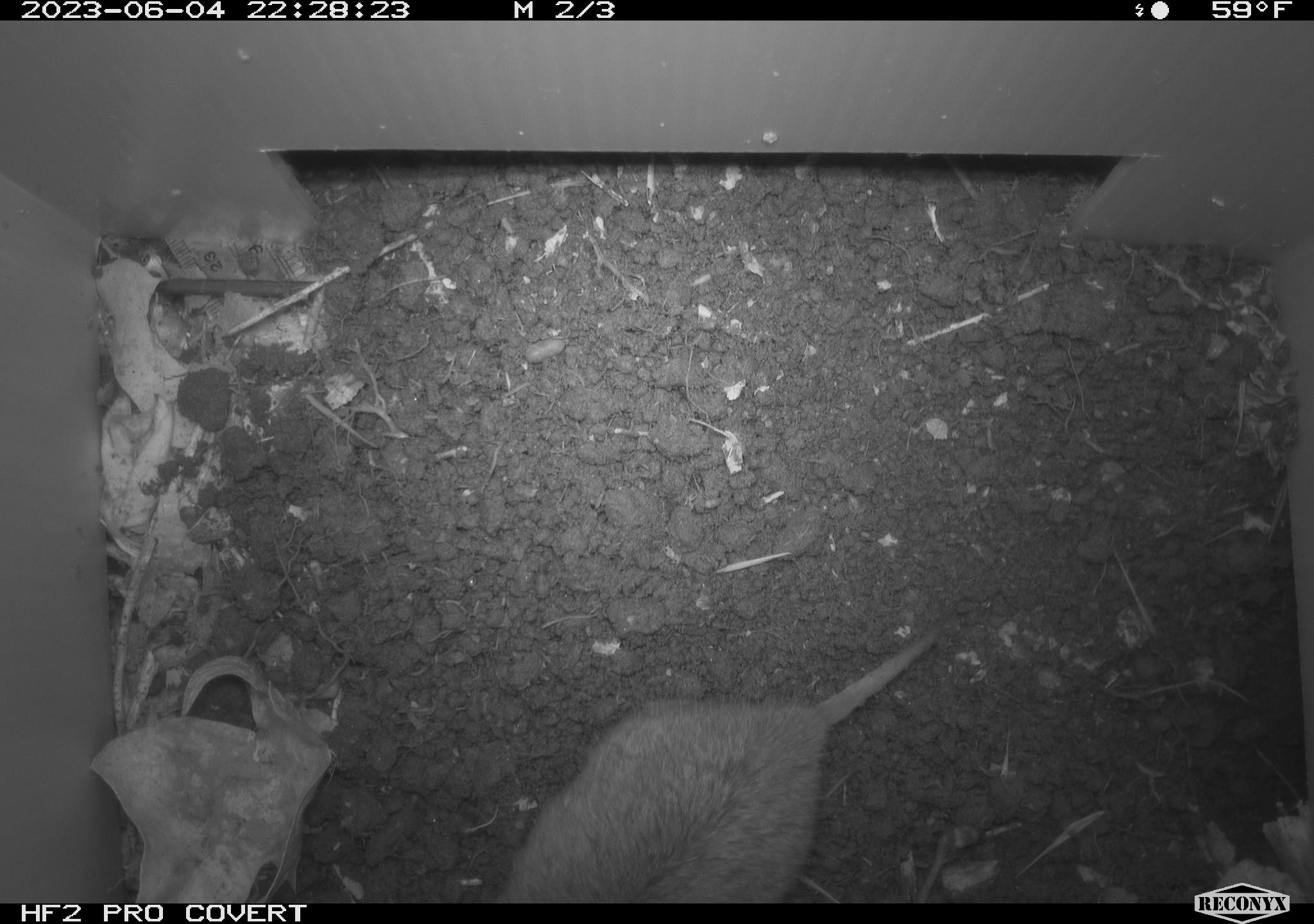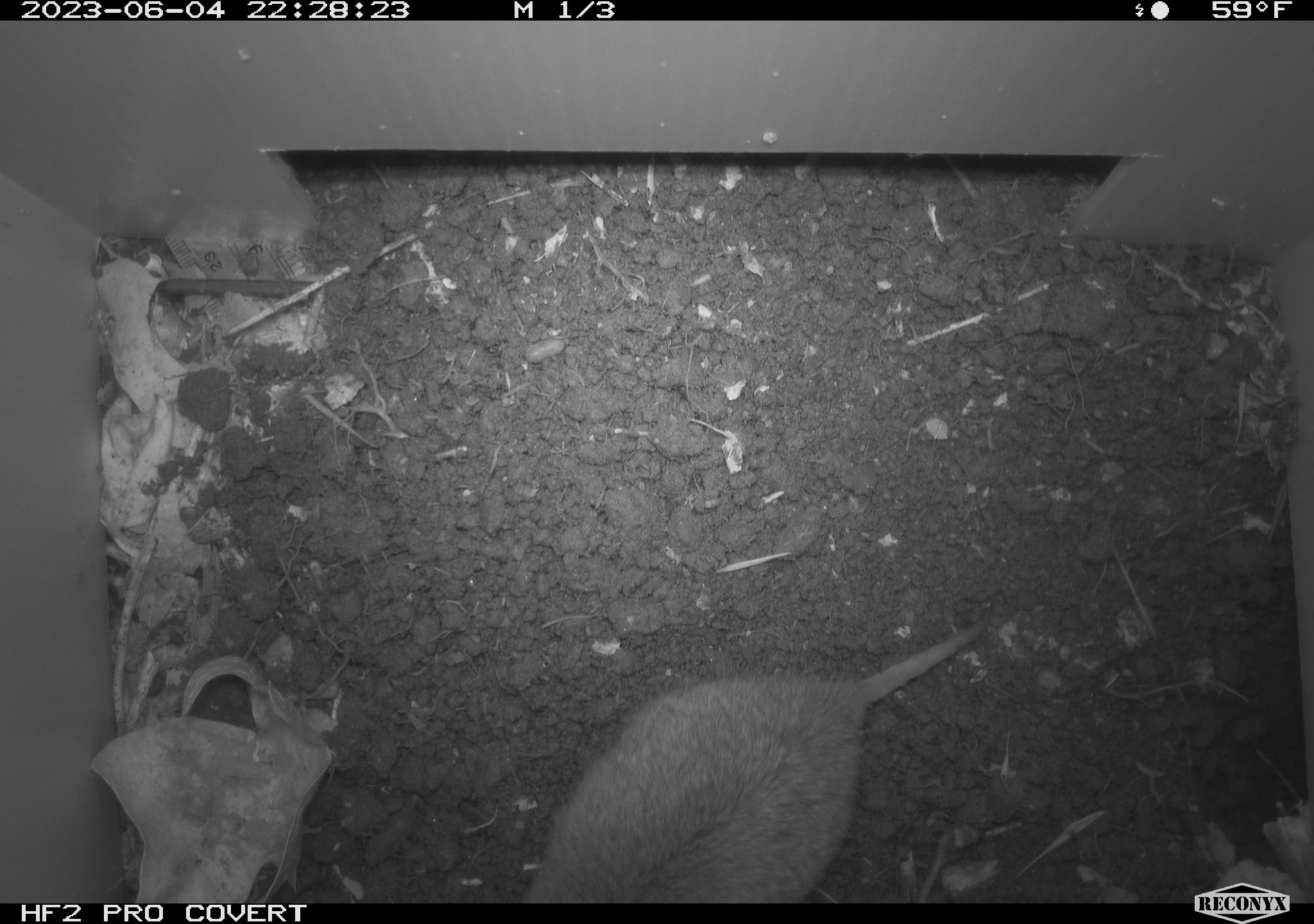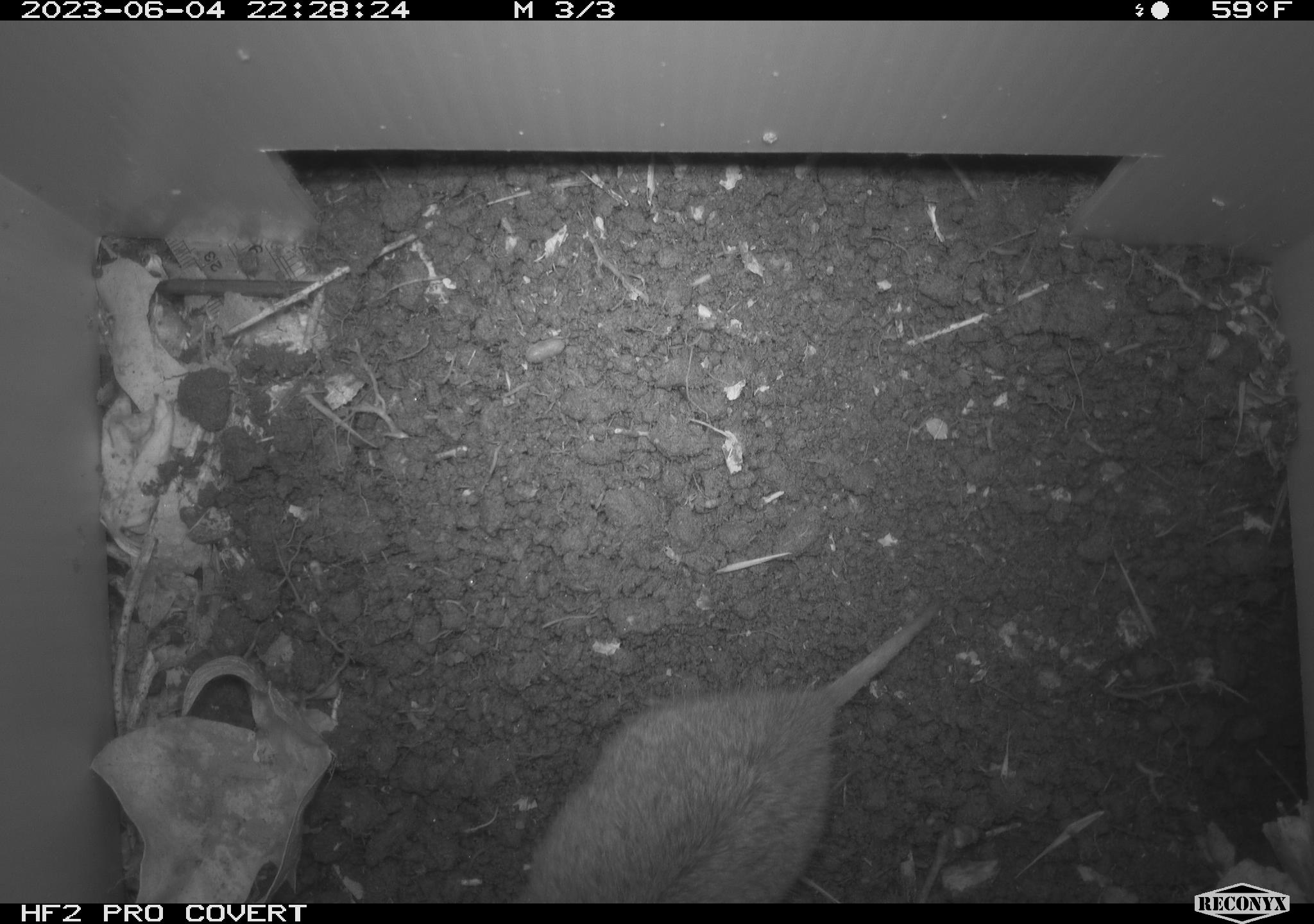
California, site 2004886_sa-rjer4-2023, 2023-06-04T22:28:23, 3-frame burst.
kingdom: Animalia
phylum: Chordata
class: Mammalia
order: Rodentia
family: Geomyidae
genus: Megascapheus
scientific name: Megascapheus bottae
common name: botta's pocket gopher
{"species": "botta's pocket gopher (Megascapheus bottae)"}